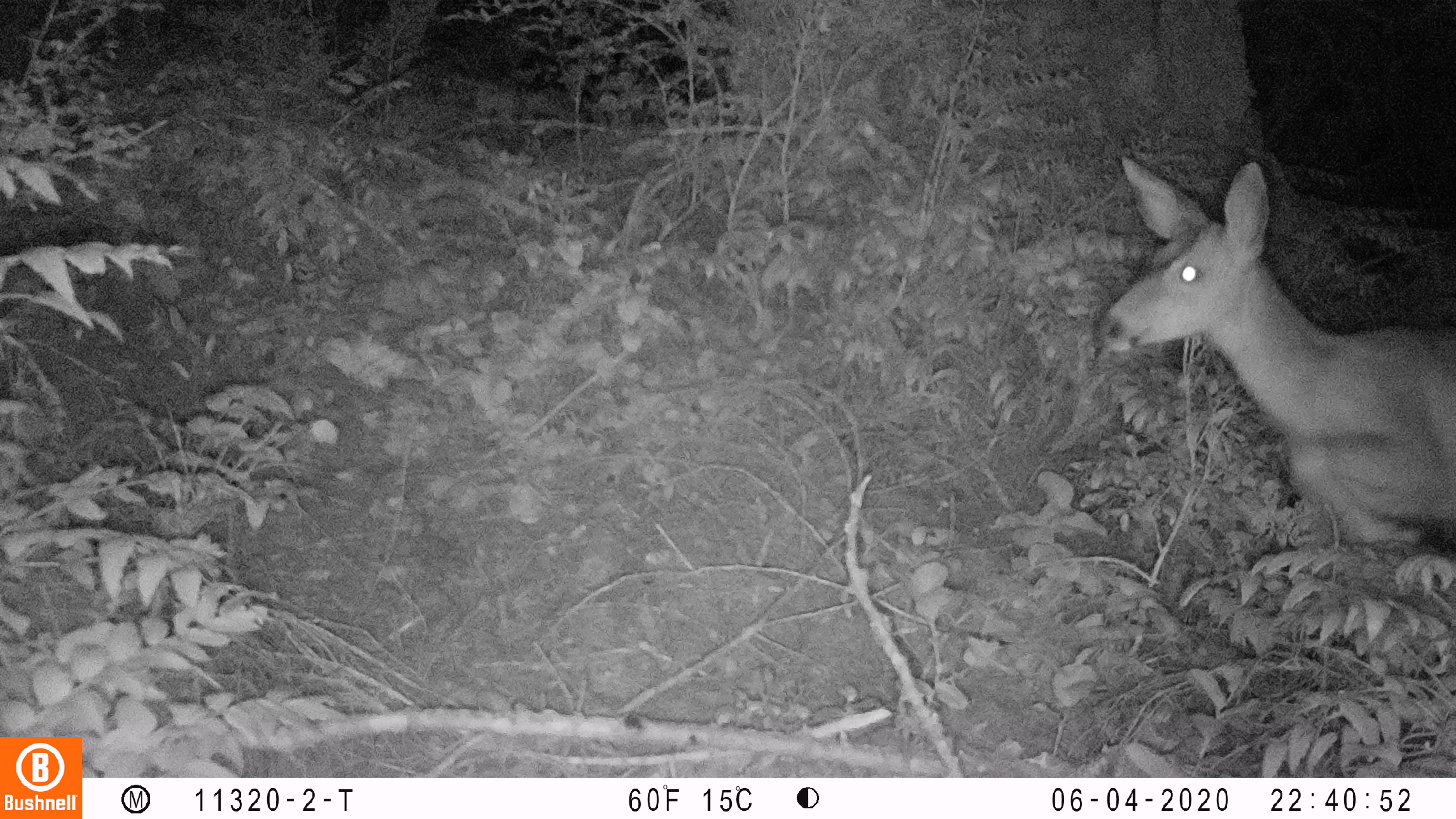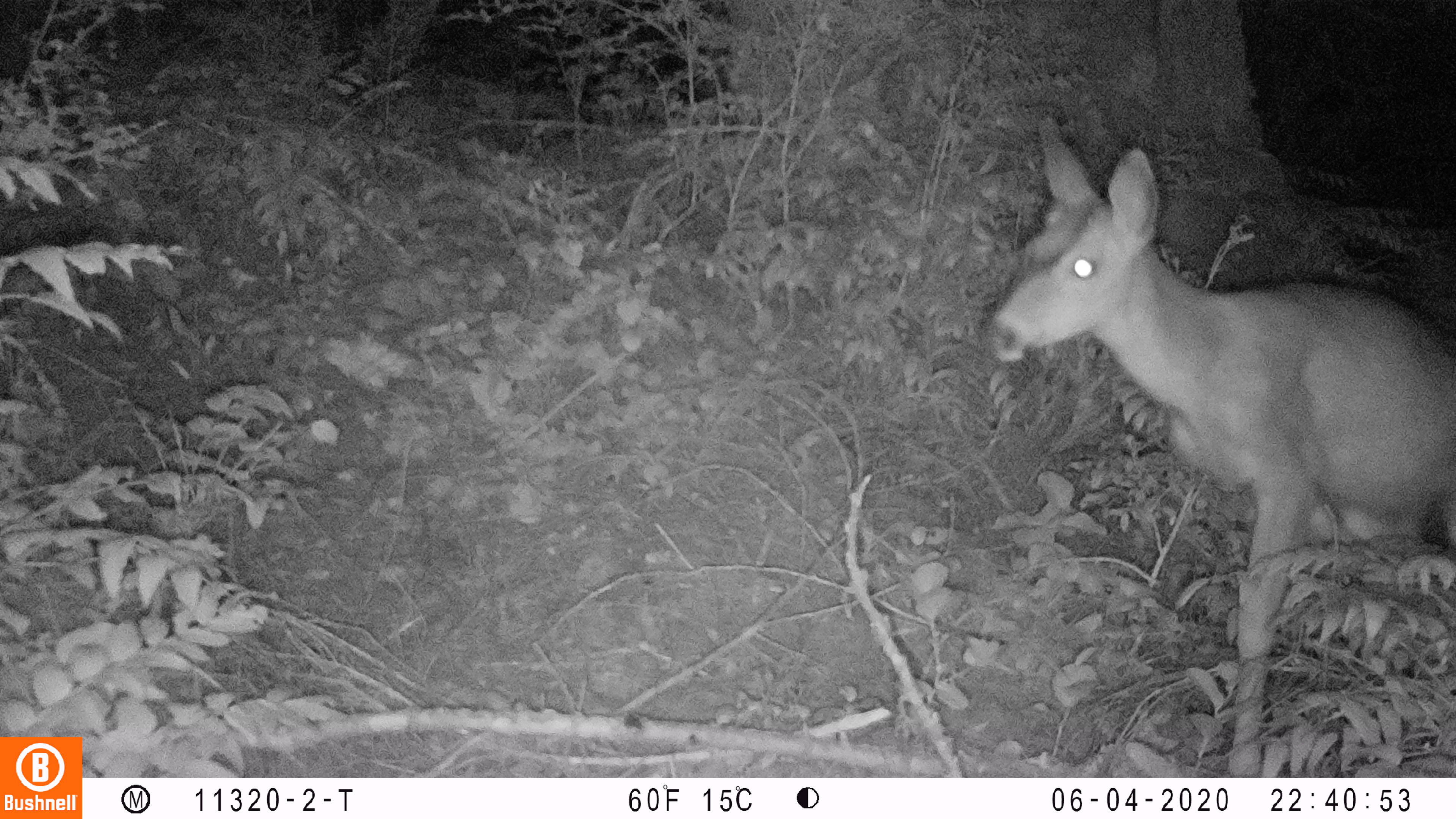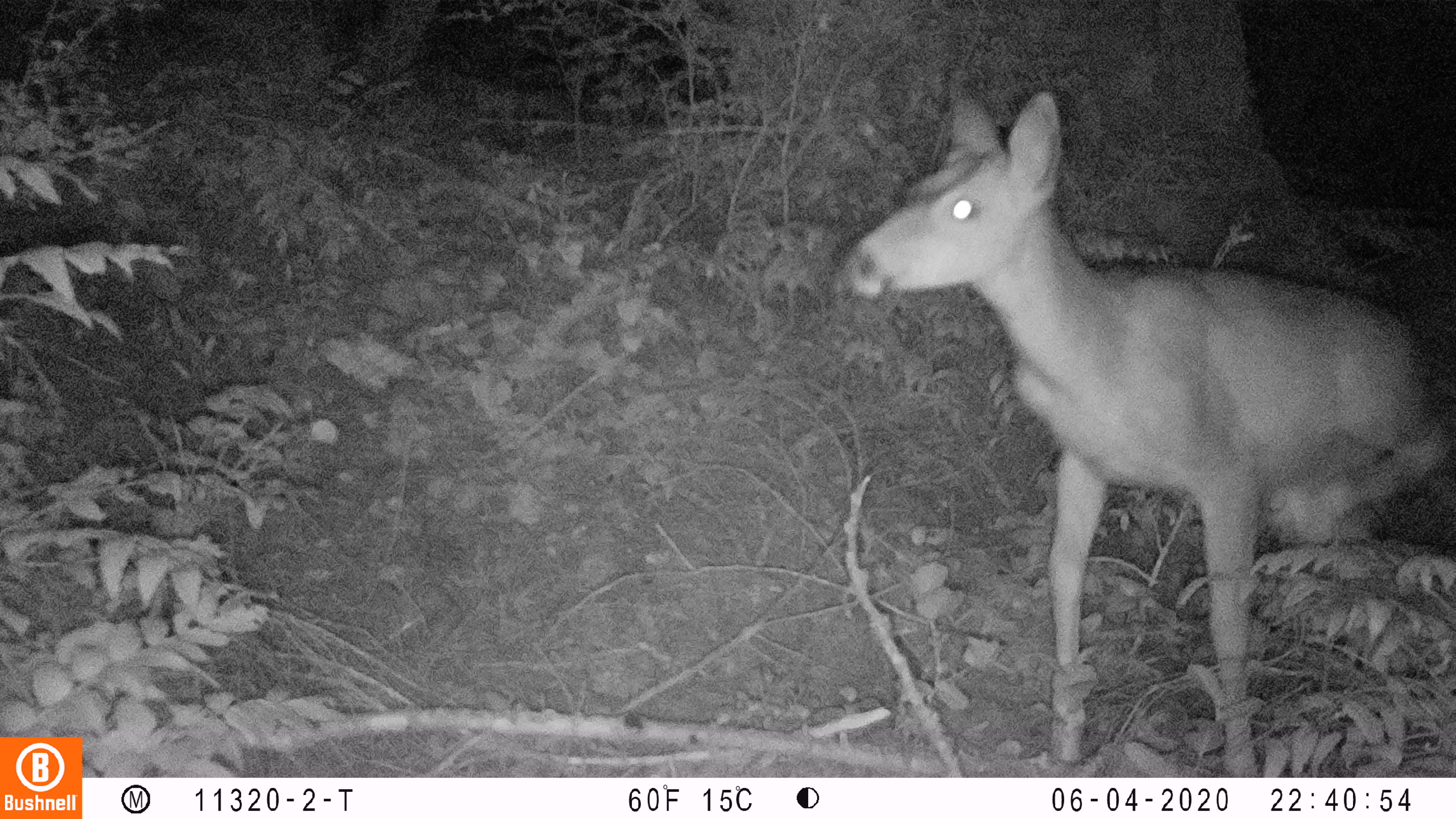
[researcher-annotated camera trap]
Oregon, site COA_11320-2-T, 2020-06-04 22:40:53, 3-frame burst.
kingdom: Animalia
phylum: Chordata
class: Mammalia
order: Artiodactyla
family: Cervidae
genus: Odocoileus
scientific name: Odocoileus hemionus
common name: black-tailed deer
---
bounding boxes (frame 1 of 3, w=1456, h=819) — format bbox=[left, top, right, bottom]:
black-tailed deer: bbox=[1091, 145, 1453, 552]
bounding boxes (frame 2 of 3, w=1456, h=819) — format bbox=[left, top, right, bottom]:
black-tailed deer: bbox=[979, 107, 1447, 768]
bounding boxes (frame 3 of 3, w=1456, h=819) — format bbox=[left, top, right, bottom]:
black-tailed deer: bbox=[831, 74, 1453, 765]